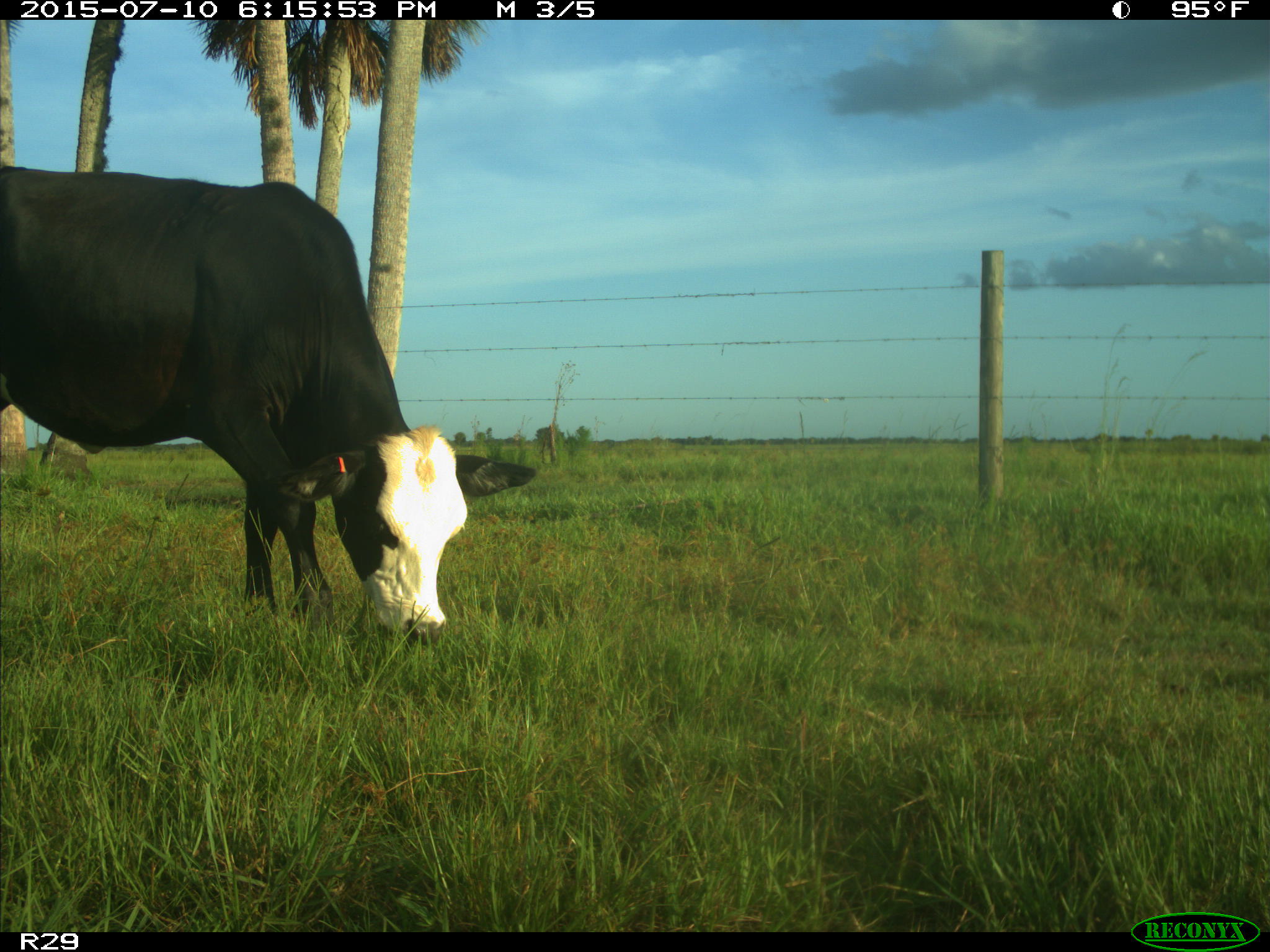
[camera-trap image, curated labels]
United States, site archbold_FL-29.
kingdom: Animalia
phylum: Chordata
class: Mammalia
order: Artiodactyla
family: Bovidae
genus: Bos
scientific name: Bos taurus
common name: domestic cow